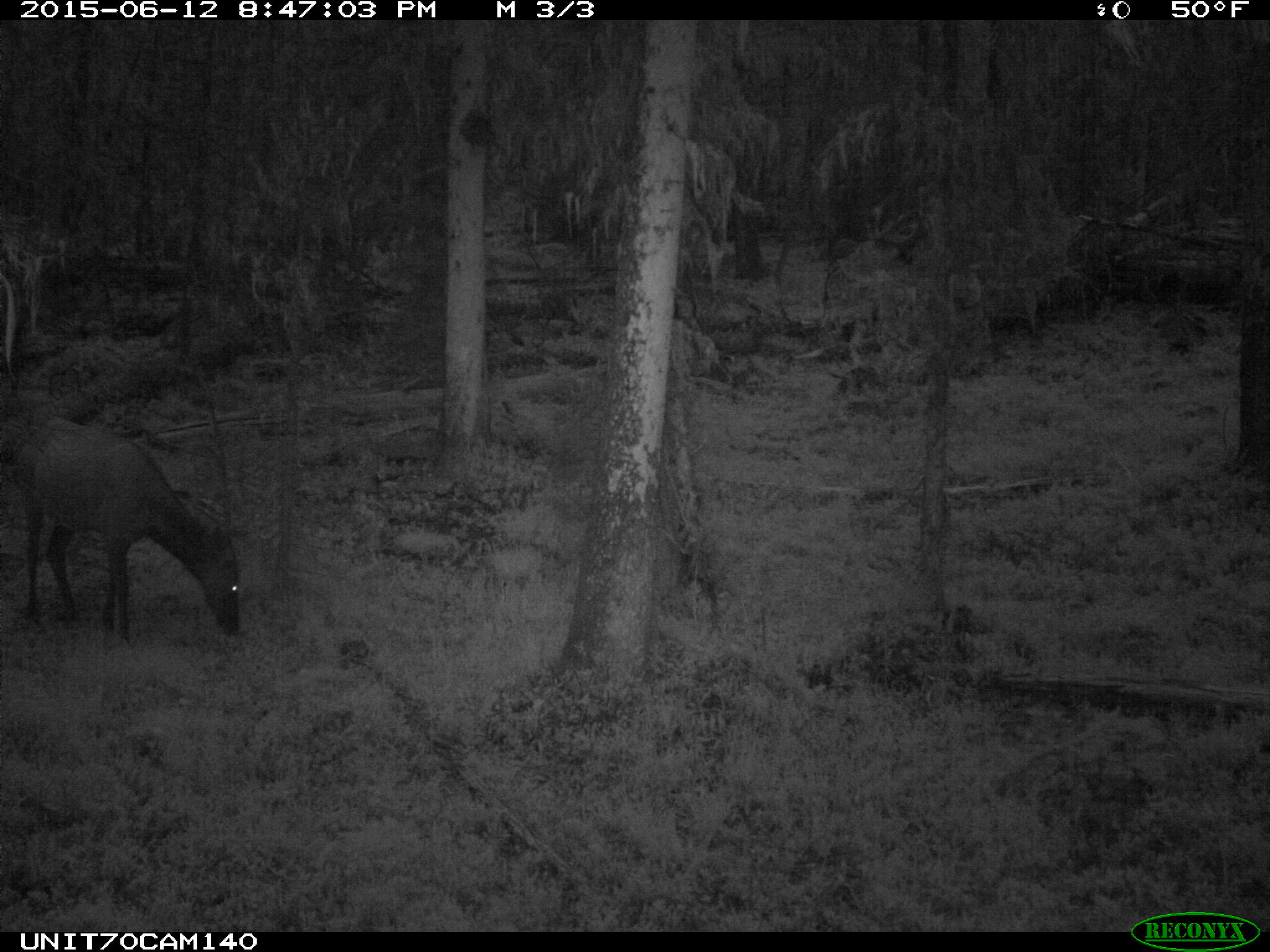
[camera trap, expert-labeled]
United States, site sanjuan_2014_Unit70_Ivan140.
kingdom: Animalia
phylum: Chordata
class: Mammalia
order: Artiodactyla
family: Cervidae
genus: Cervus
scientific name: Cervus elaphus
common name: red deer